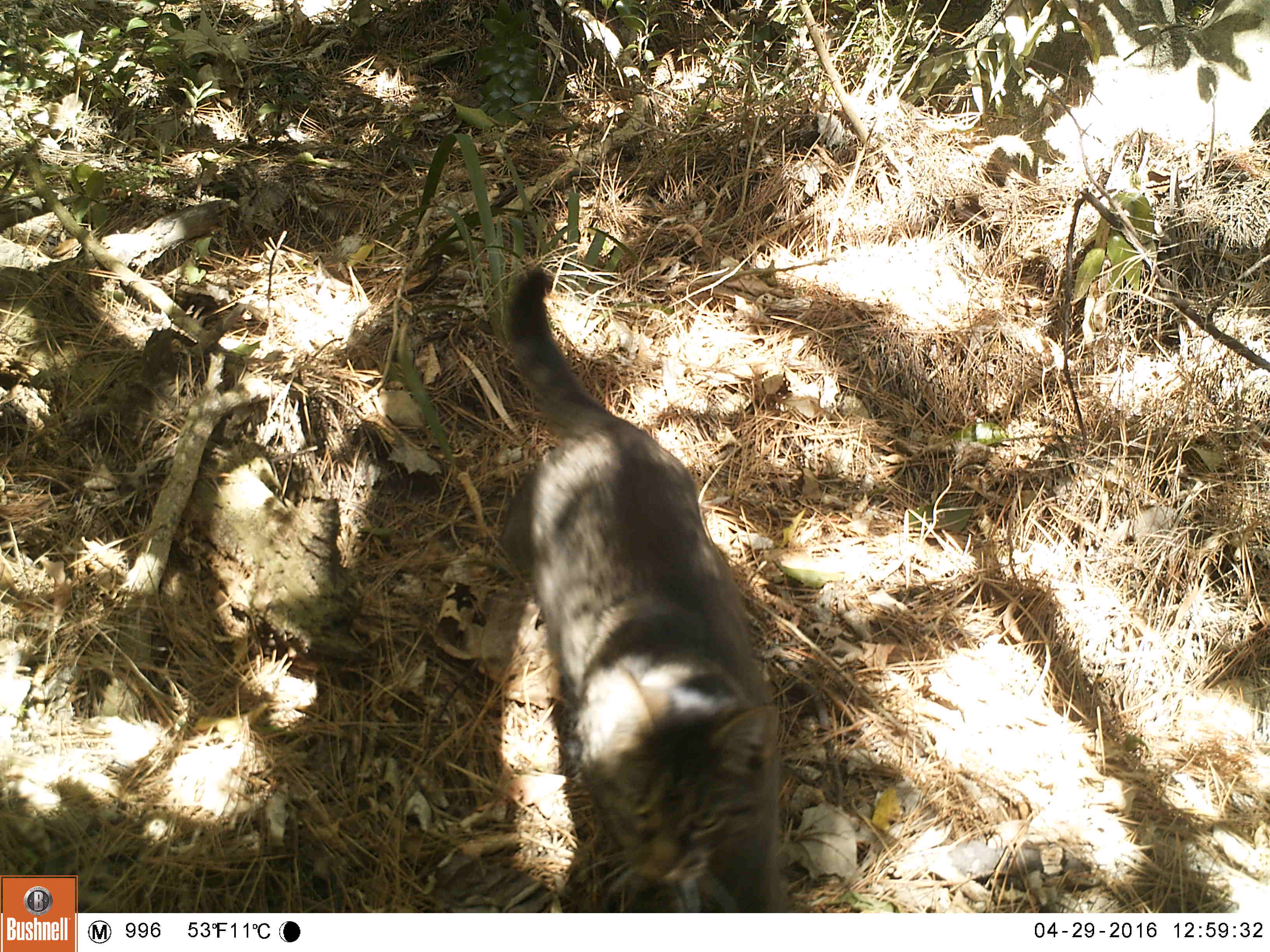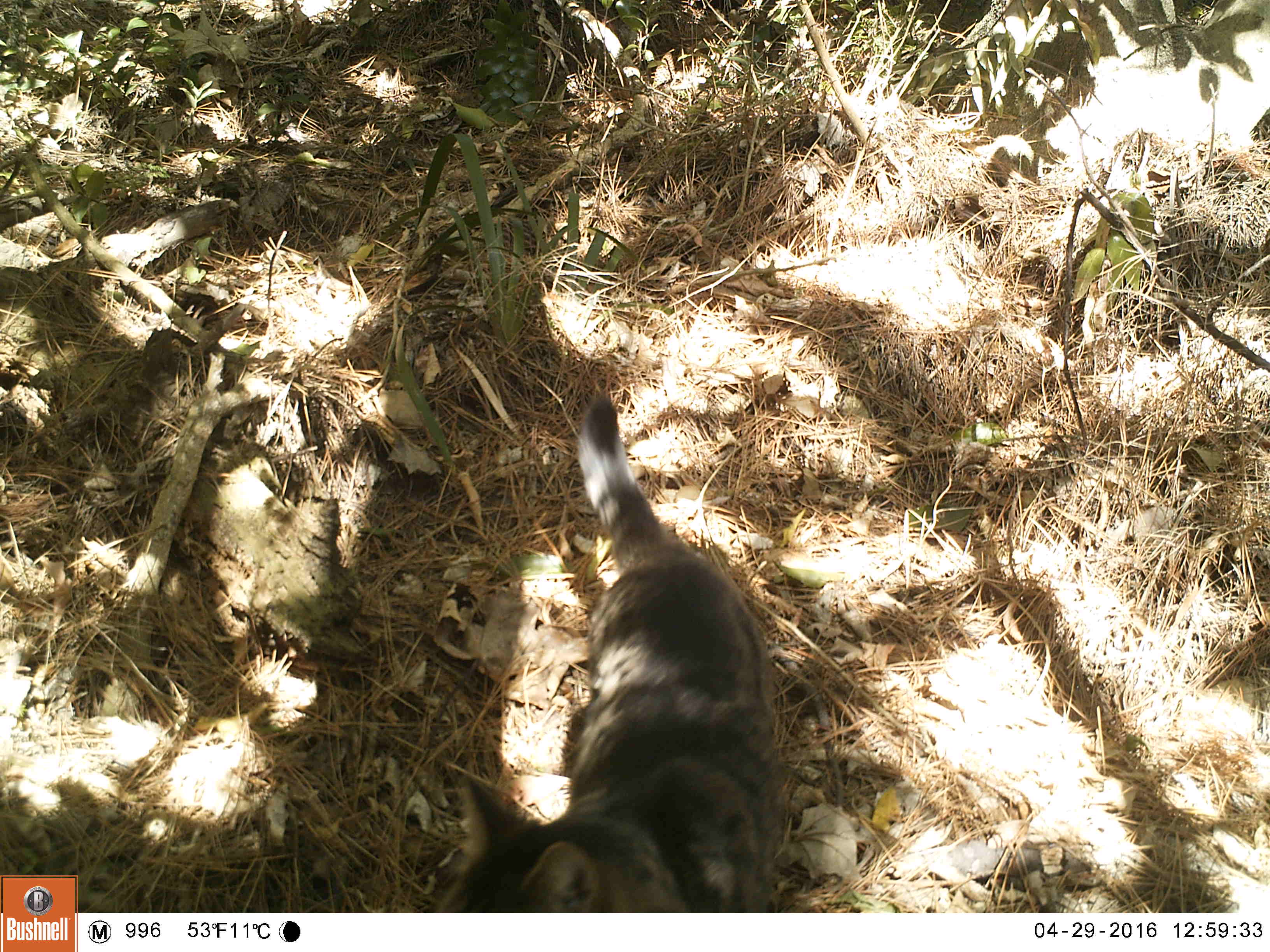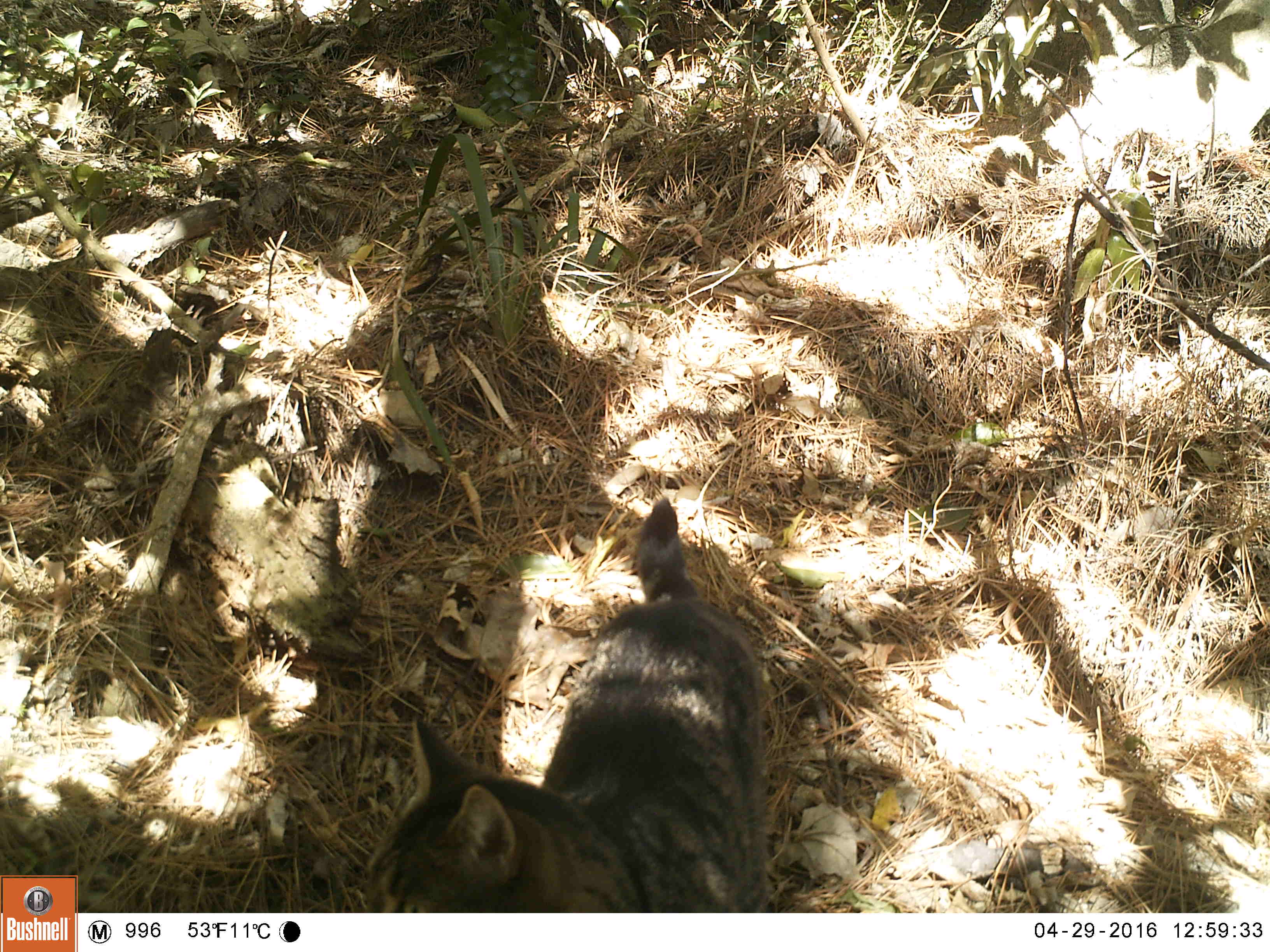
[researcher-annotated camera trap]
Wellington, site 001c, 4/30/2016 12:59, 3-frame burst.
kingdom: Animalia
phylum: Chordata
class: Mammalia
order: Carnivora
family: Felidae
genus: Felis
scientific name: Felis catus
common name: cat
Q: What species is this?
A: Cat (Felis catus).